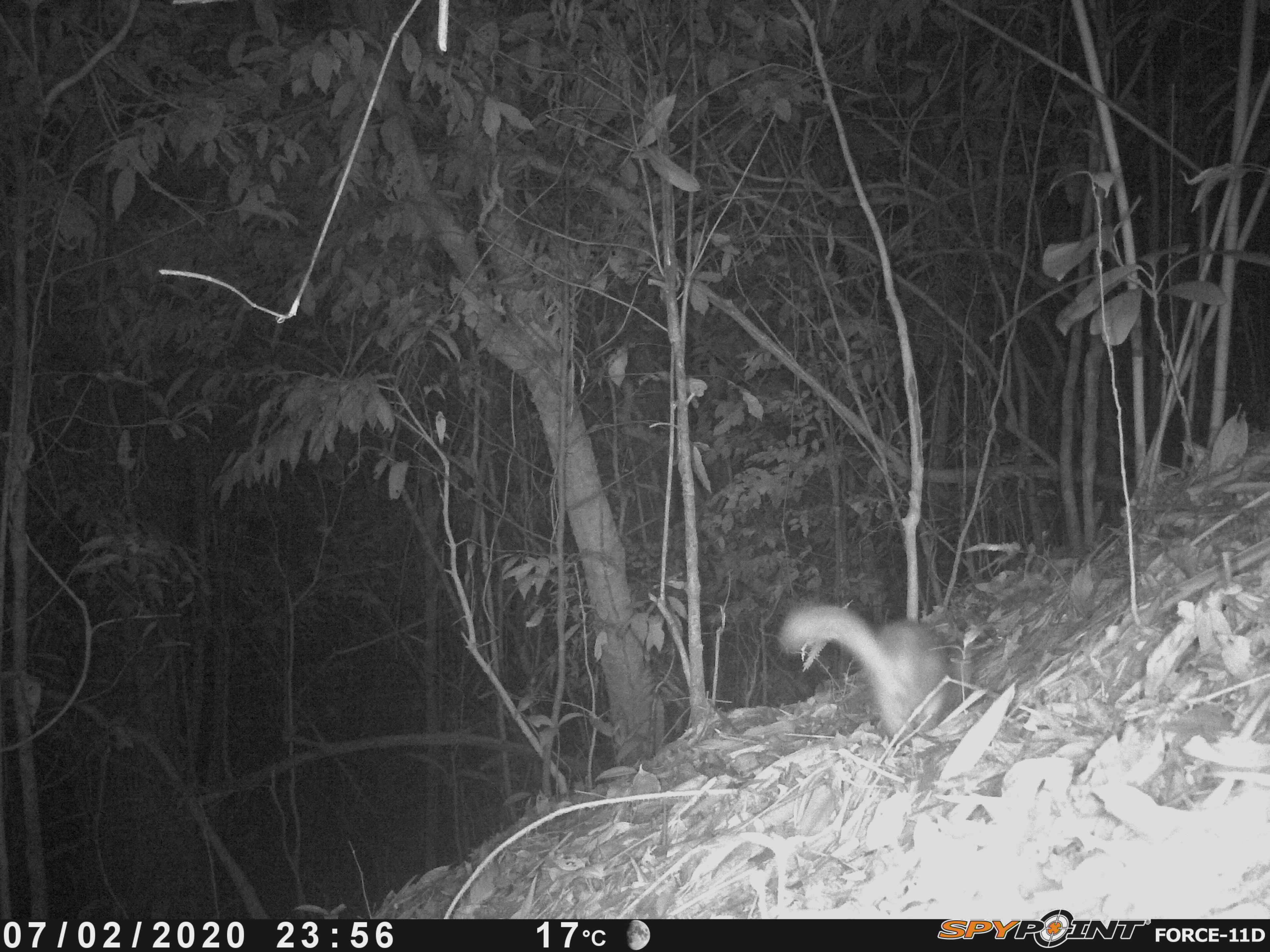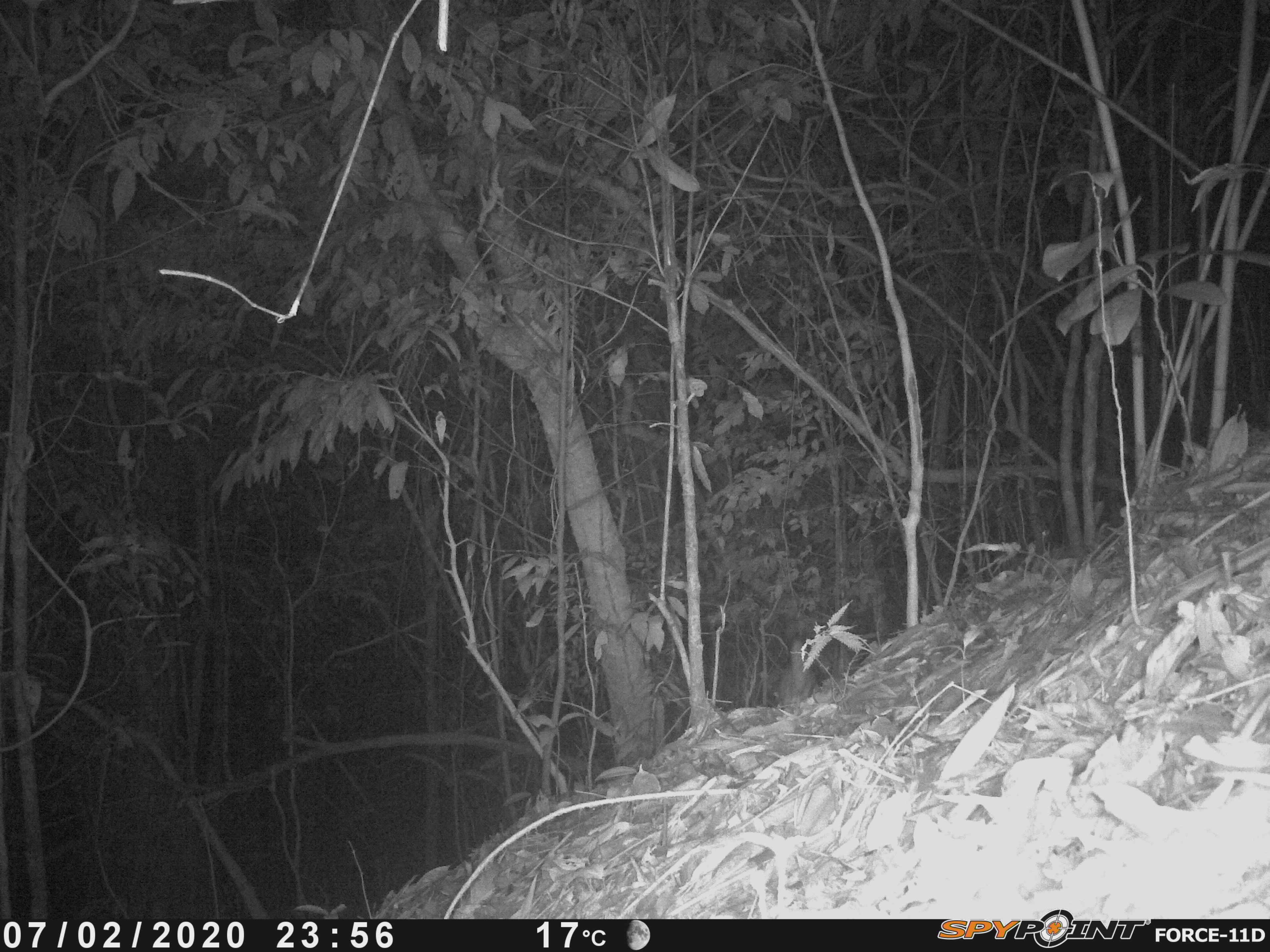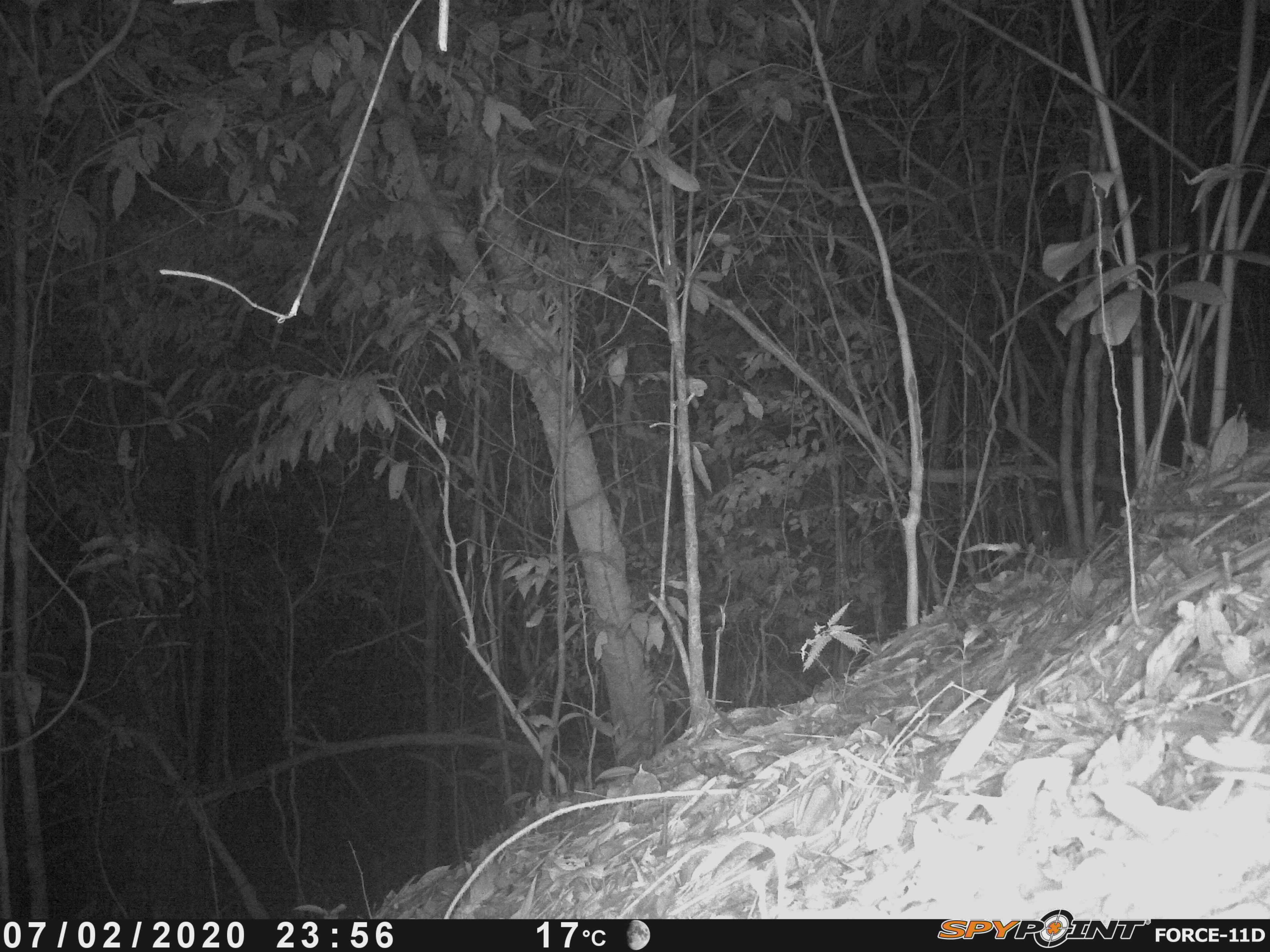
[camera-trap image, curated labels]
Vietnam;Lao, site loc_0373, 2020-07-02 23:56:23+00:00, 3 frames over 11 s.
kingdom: Animalia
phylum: Chordata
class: Mammalia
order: Carnivora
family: Mustelidae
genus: Melogale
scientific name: Melogale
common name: ferret badger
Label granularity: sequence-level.